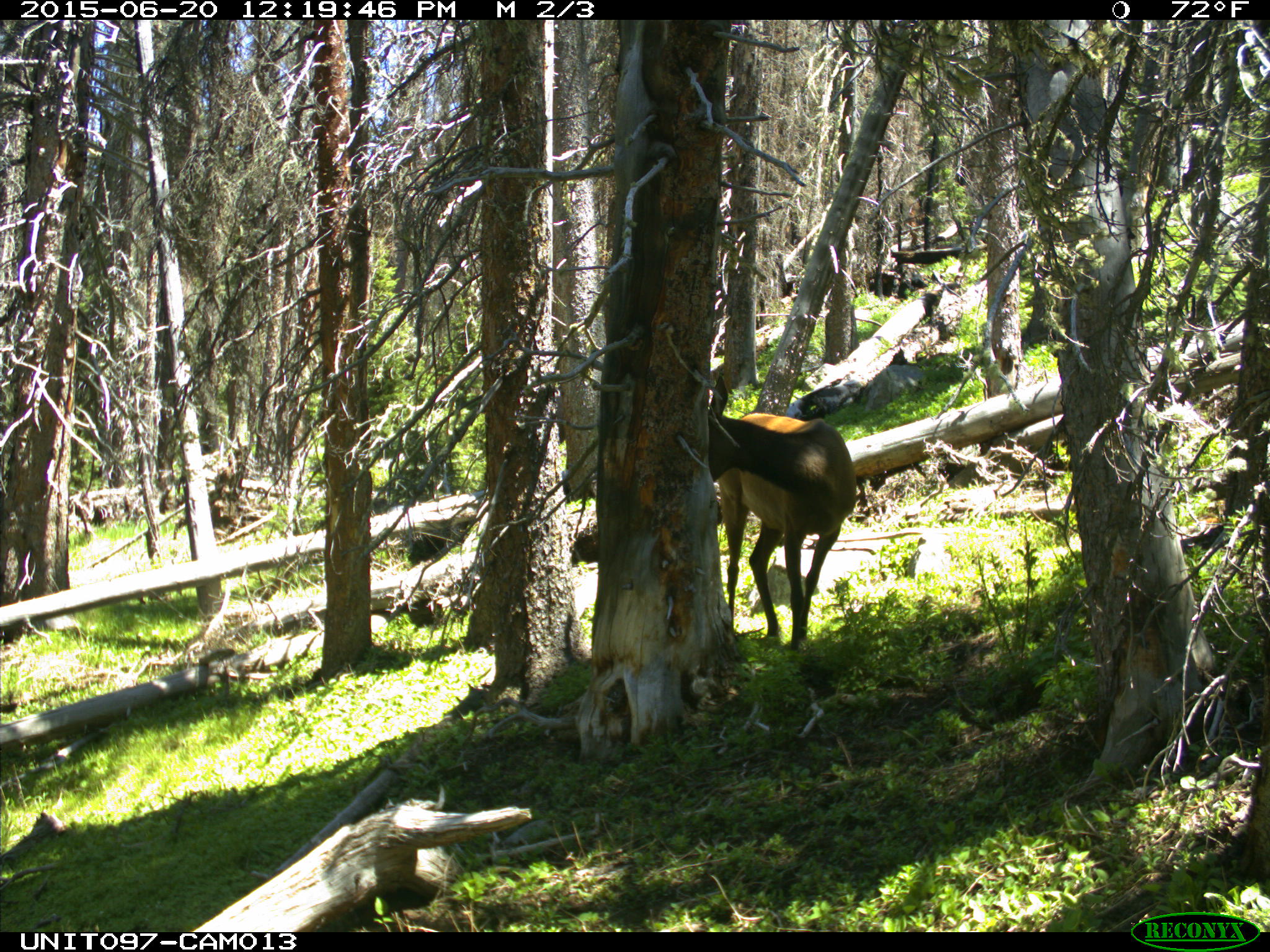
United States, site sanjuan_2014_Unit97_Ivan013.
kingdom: Animalia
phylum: Chordata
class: Mammalia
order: Artiodactyla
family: Cervidae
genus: Cervus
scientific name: Cervus elaphus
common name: red deer